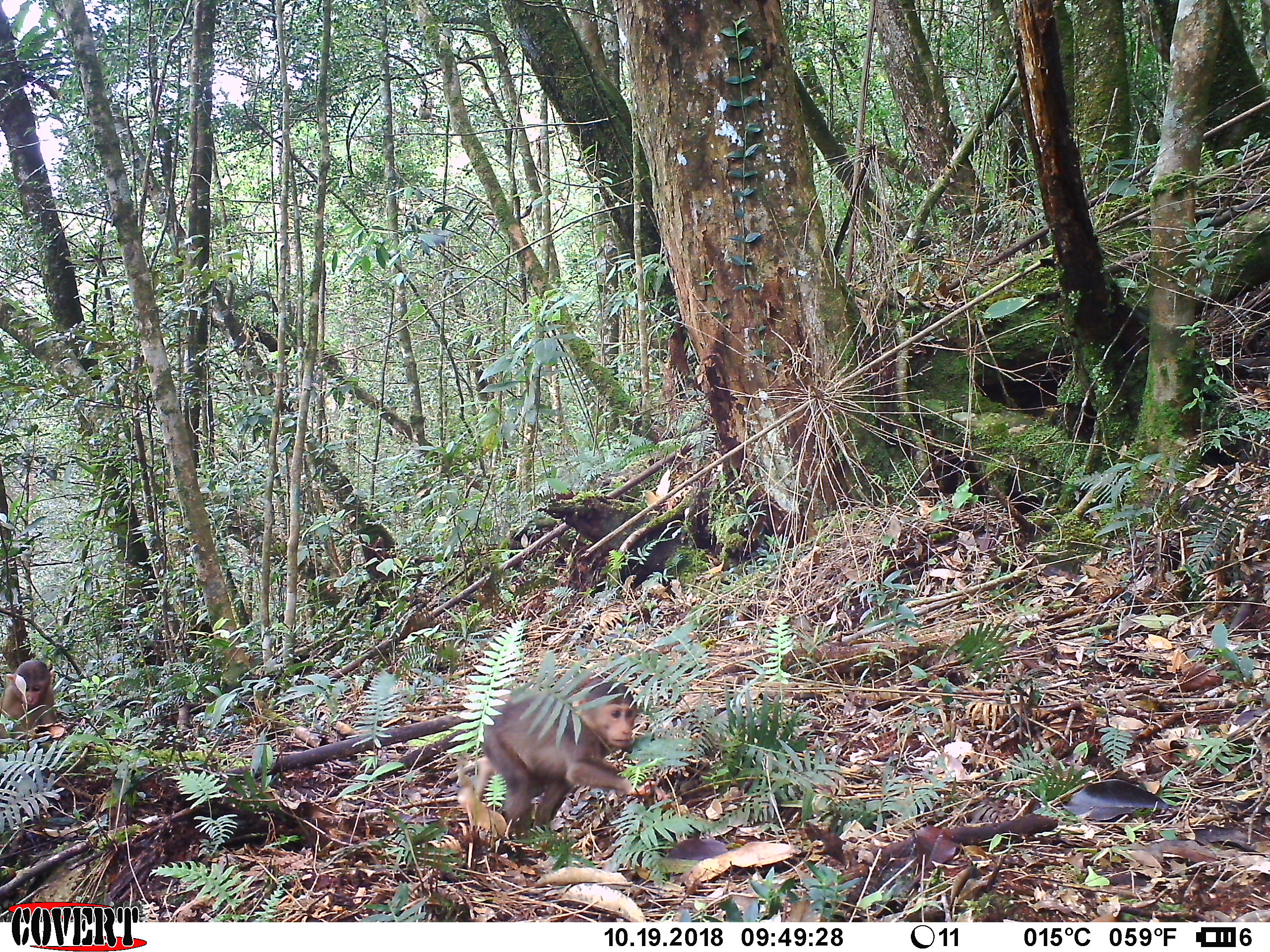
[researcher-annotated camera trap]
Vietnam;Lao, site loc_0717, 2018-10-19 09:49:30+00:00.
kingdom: Animalia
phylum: Chordata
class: Mammalia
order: Primates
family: Cercopithecidae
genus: Macaca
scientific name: Macaca arctoides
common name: stump-tailed macaque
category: stump tailed macaque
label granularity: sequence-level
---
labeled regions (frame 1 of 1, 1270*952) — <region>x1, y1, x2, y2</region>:
stump tailed macaque: <region>472, 679, 654, 838</region>; <region>0, 661, 60, 741</region>